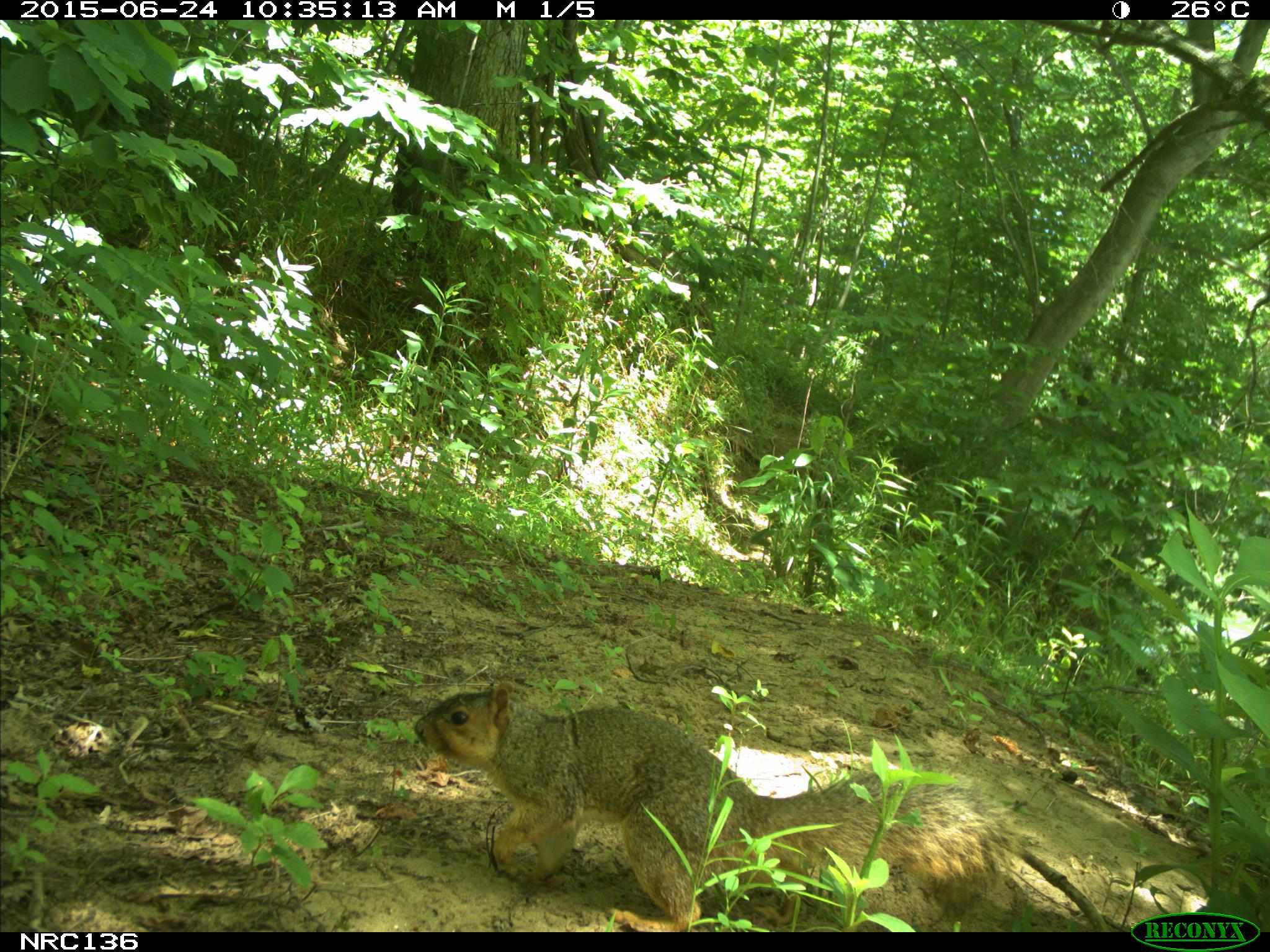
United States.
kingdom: Animalia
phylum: Chordata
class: Mammalia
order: Rodentia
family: Sciuridae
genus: Sciurus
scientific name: Sciurus niger cinereus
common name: eastern fox squirrel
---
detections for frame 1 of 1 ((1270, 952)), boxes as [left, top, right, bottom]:
Eastern Fox Squirrel: [404, 678, 1004, 933]